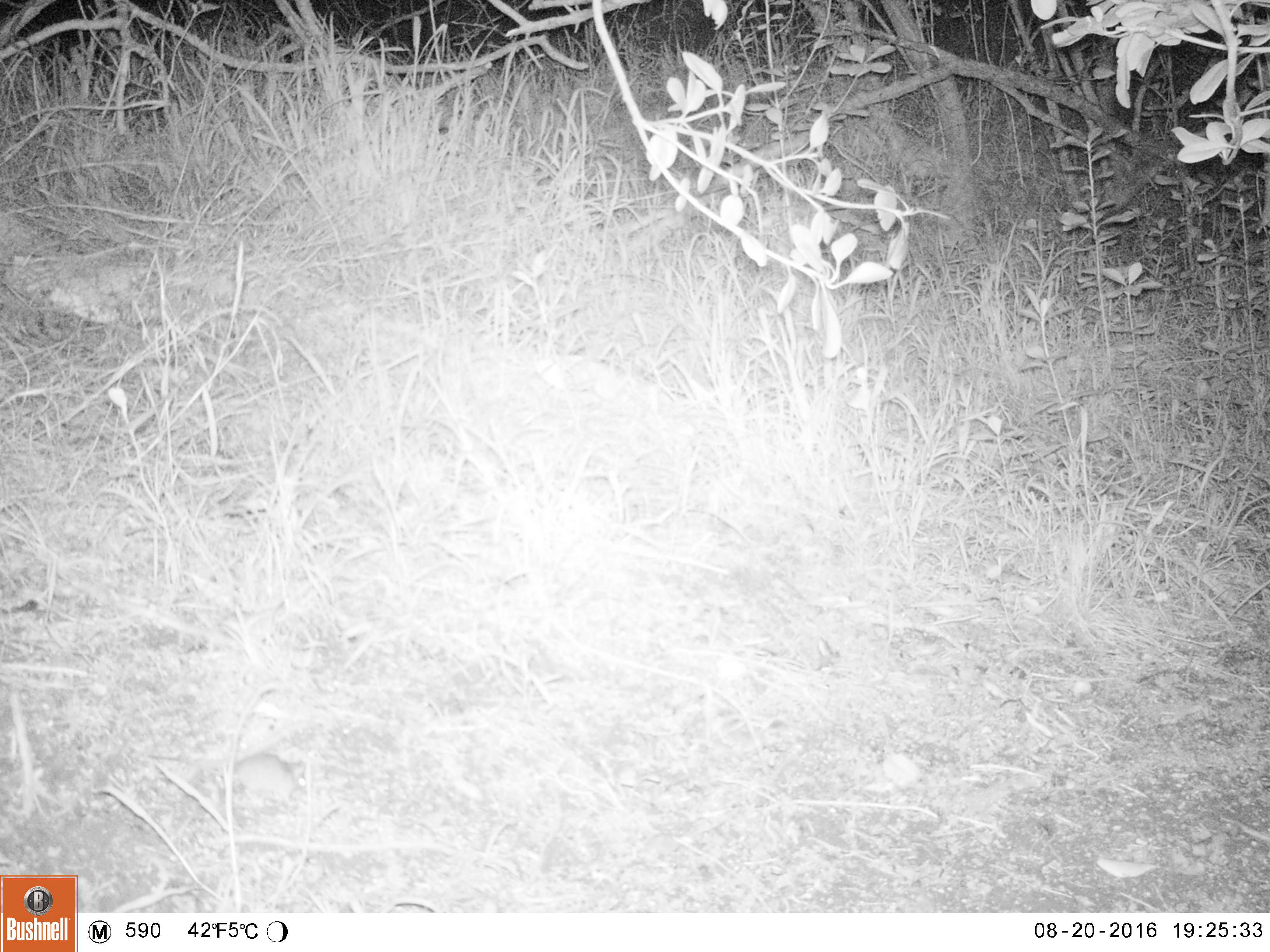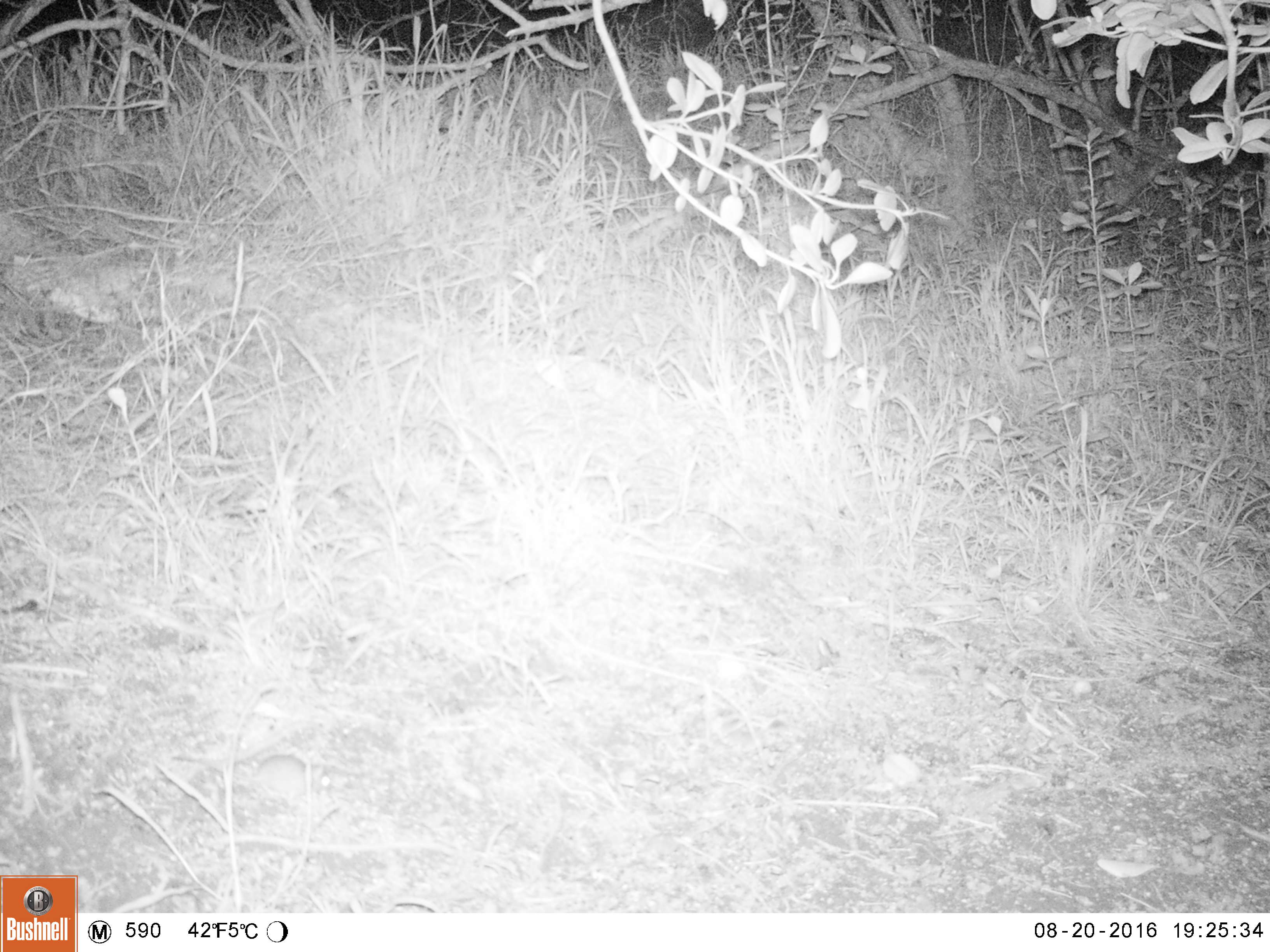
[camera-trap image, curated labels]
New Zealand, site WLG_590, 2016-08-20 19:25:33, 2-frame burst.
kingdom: Animalia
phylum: Chordata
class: Mammalia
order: Rodentia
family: Muridae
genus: Mus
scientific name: Mus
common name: mouse